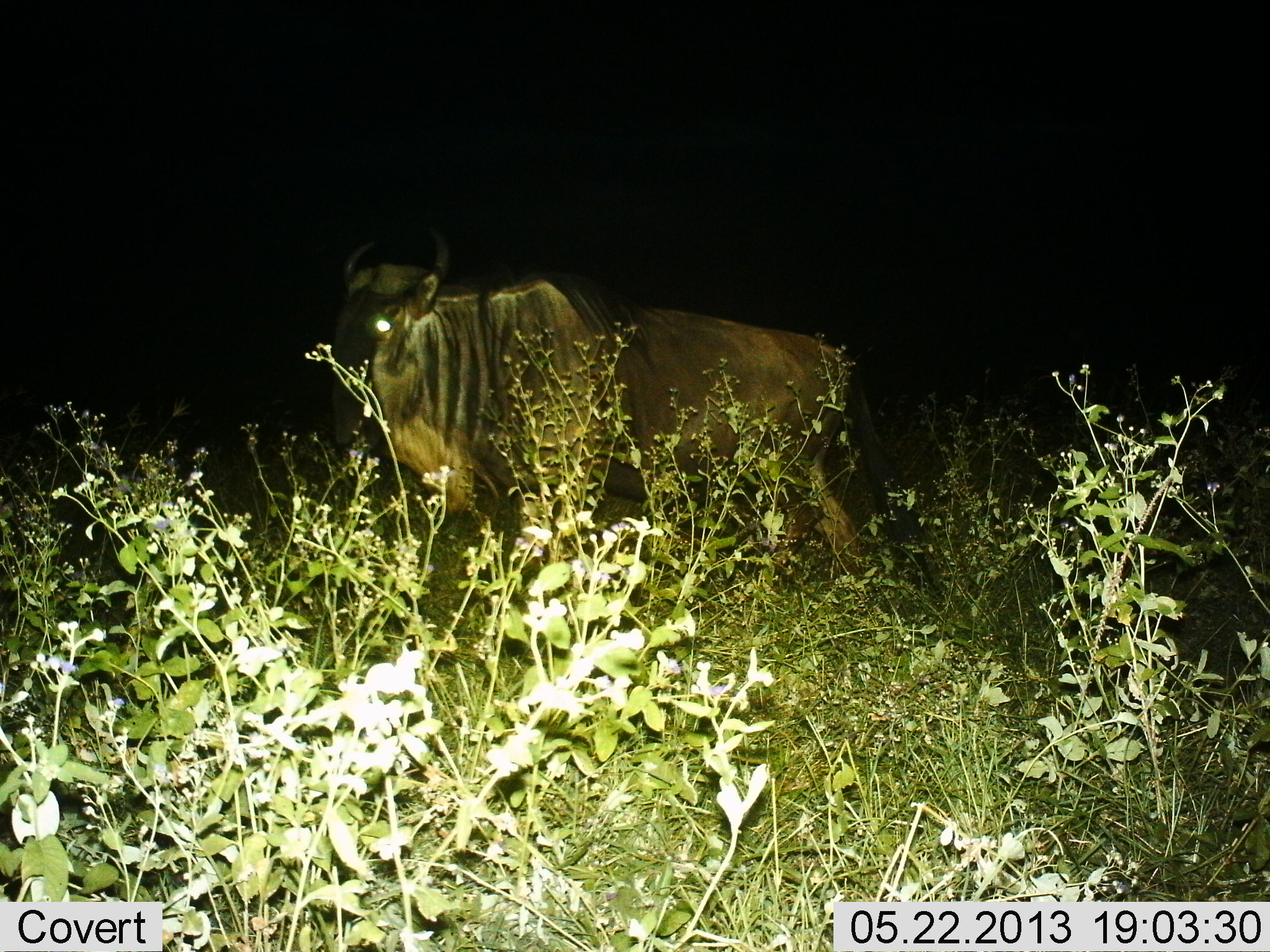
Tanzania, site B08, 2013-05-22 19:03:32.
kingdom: Animalia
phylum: Chordata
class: Mammalia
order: Artiodactyla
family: Bovidae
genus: Connochaetes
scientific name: Connochaetes taurinus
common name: blue wildebeest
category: wildebeest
Wildebeest (blue wildebeest) (Connochaetes taurinus), count 1. Behavior (volunteer vote fractions): standing 95%, resting 0%, moving 5%, interacting 0%. Young present (vote fraction): 0%. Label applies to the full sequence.